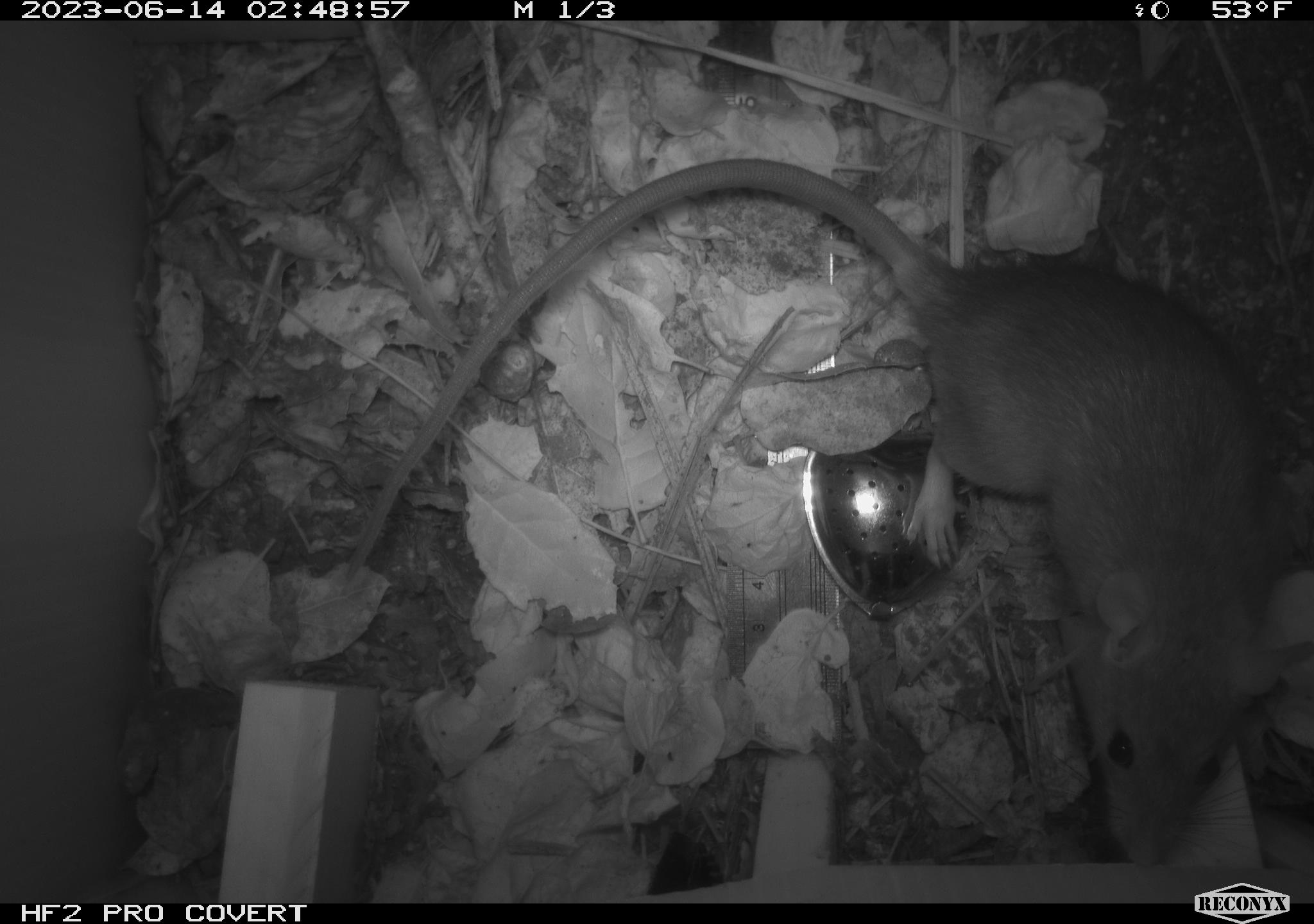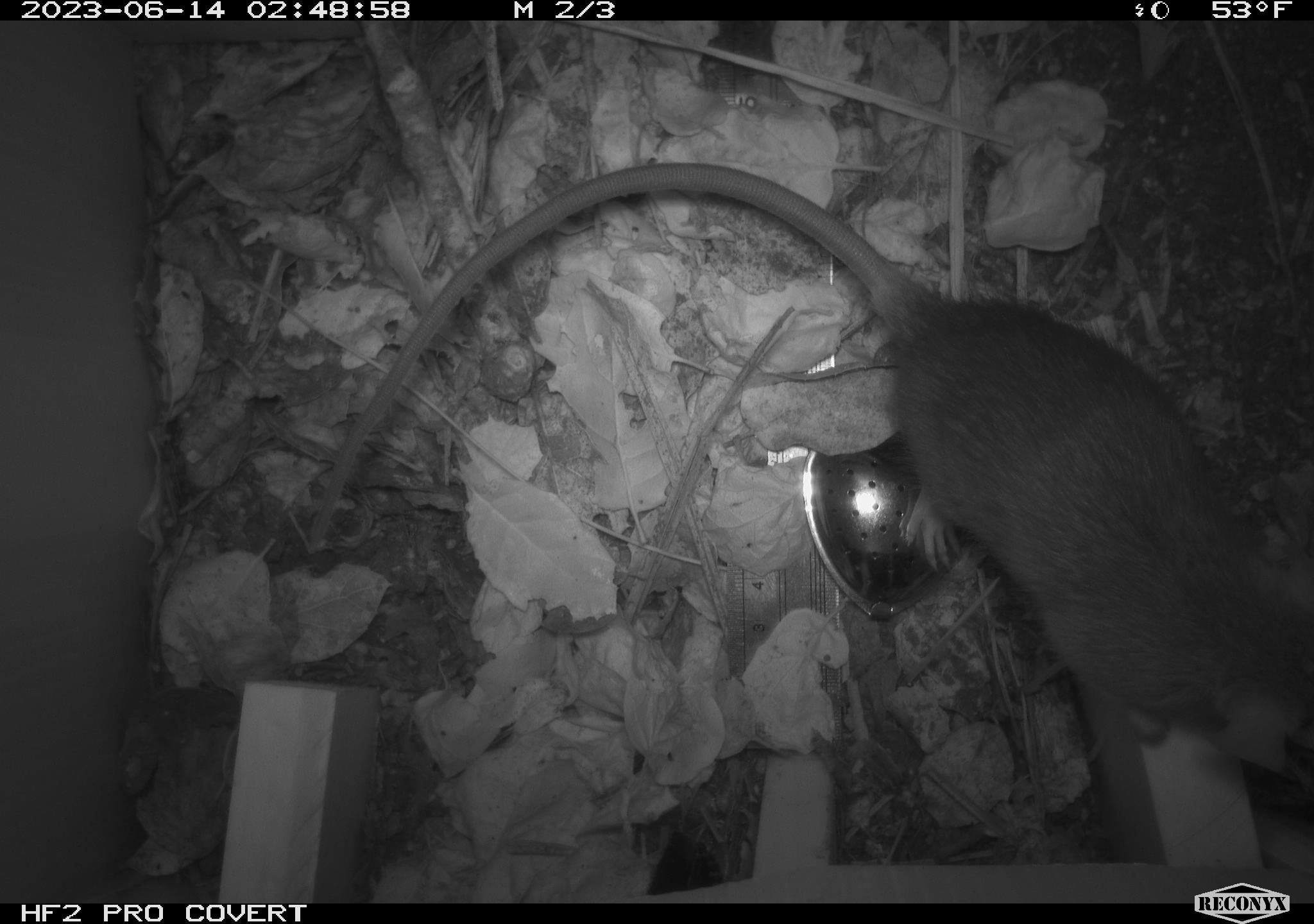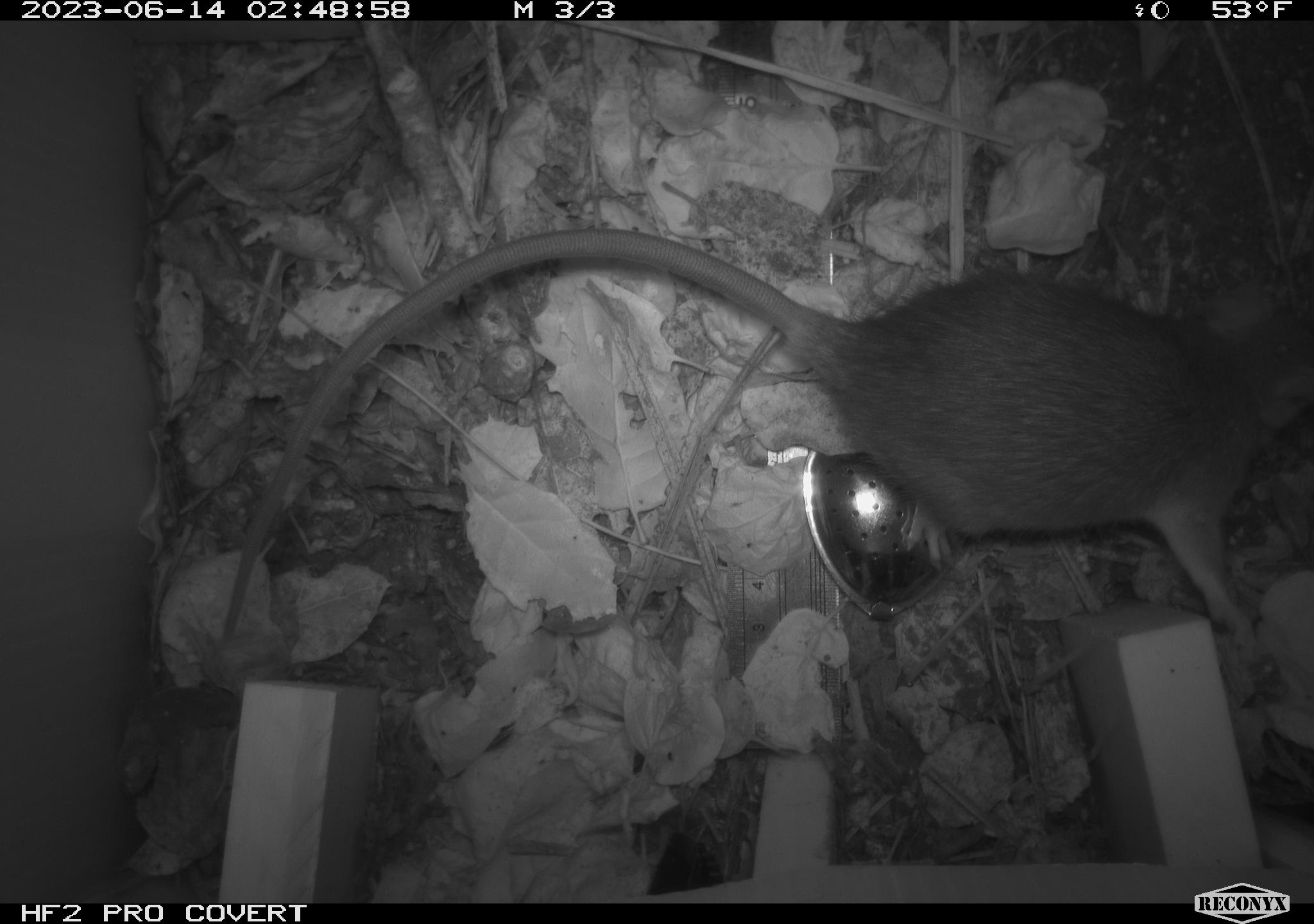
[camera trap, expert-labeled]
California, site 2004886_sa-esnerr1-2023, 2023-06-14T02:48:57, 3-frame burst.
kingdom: Animalia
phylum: Chordata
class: Mammalia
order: Rodentia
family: Muridae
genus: Rattus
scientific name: Rattus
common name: rat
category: rattus species